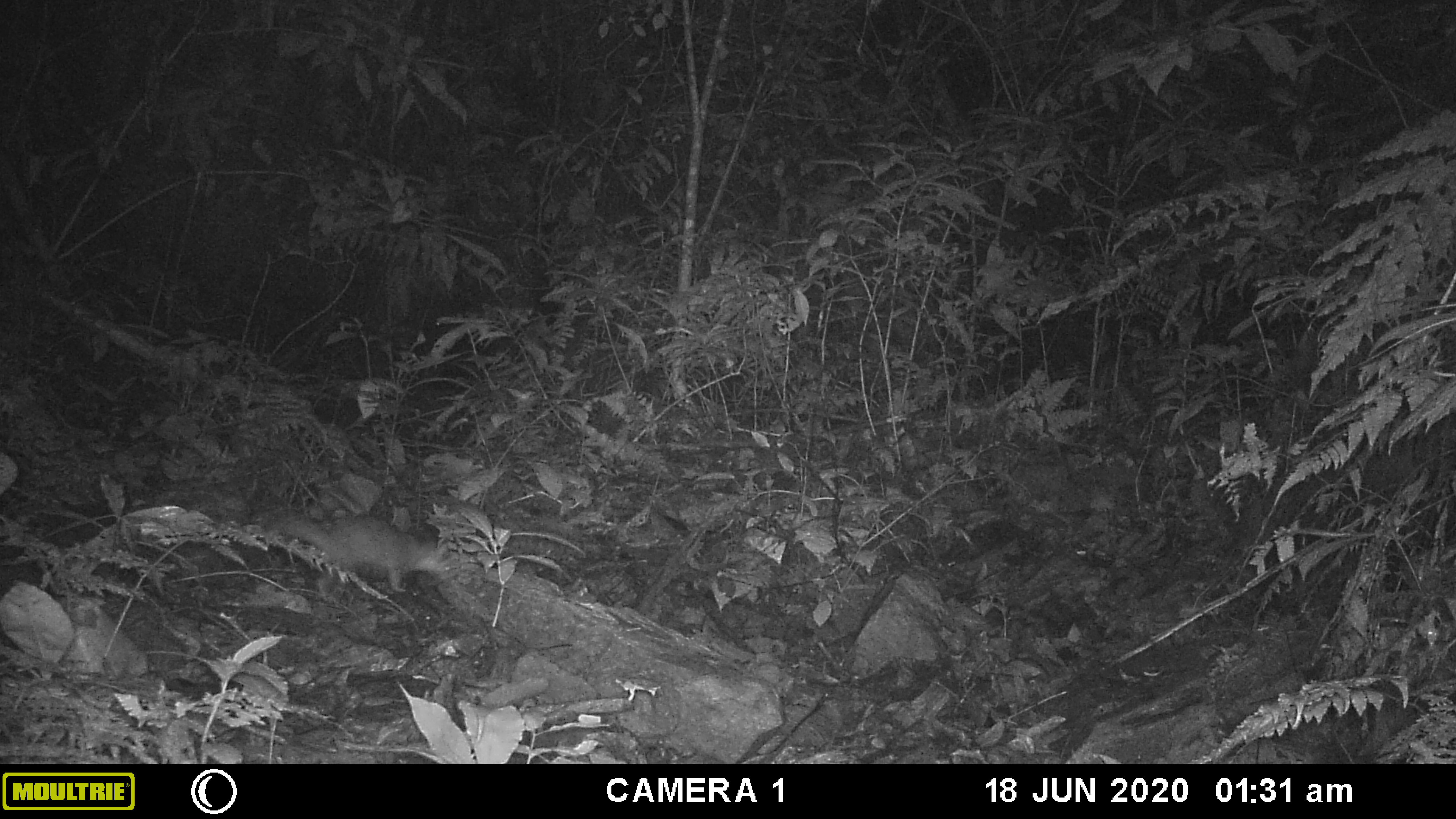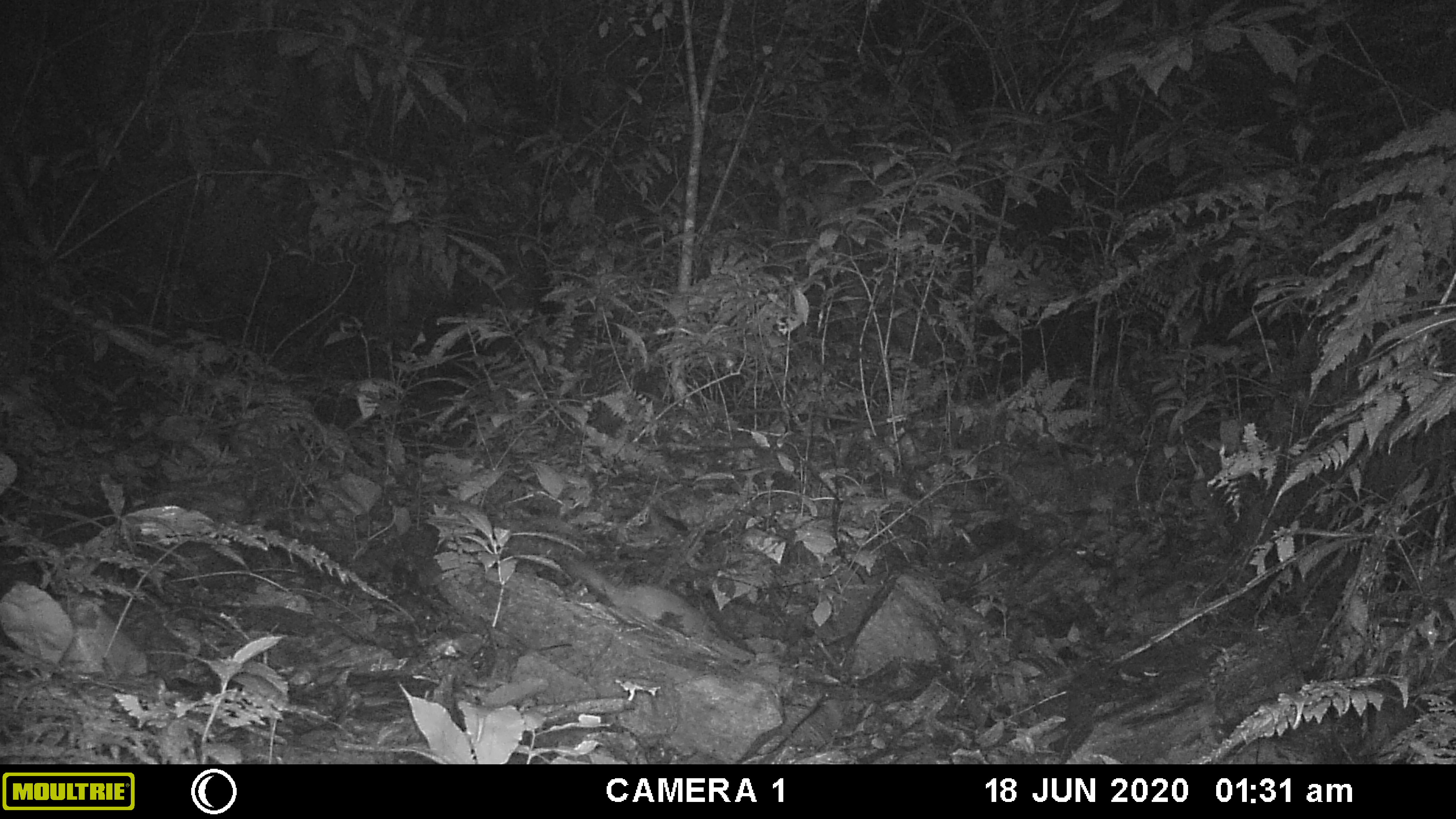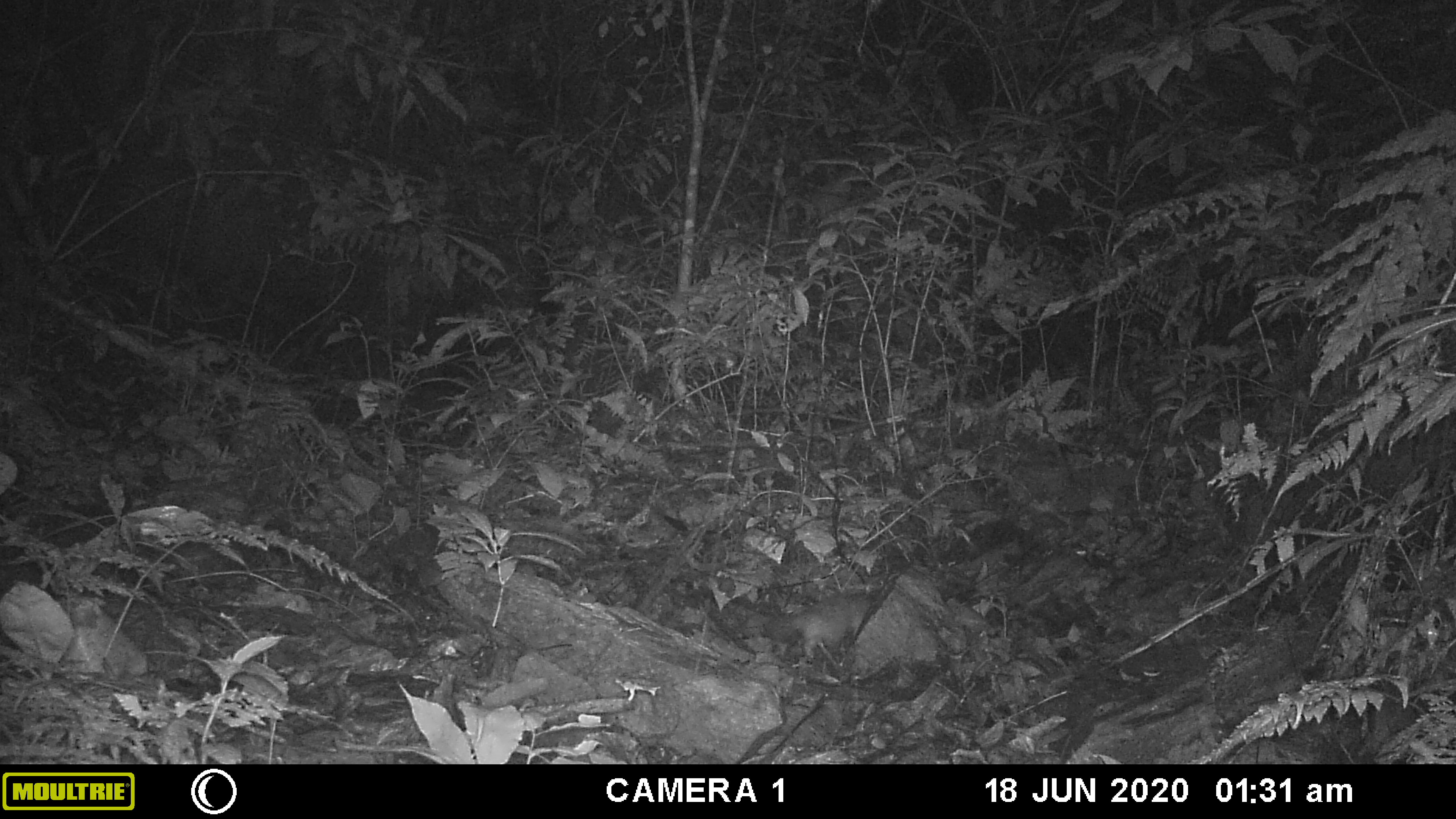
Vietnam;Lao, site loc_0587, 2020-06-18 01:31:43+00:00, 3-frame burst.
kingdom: Animalia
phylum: Chordata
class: Mammalia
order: Carnivora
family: Mustelidae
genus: Melogale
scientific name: Melogale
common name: ferret badger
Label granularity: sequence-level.